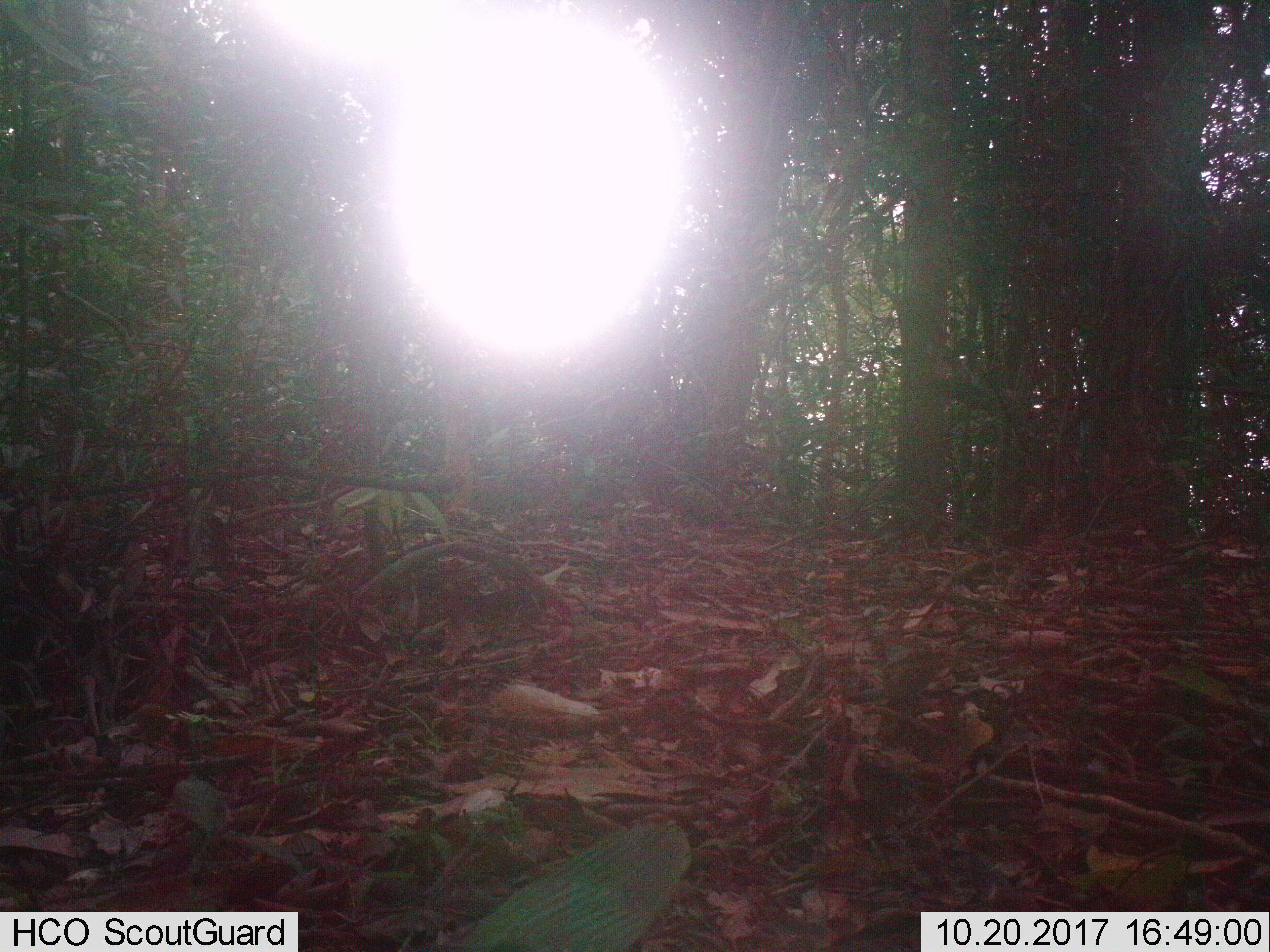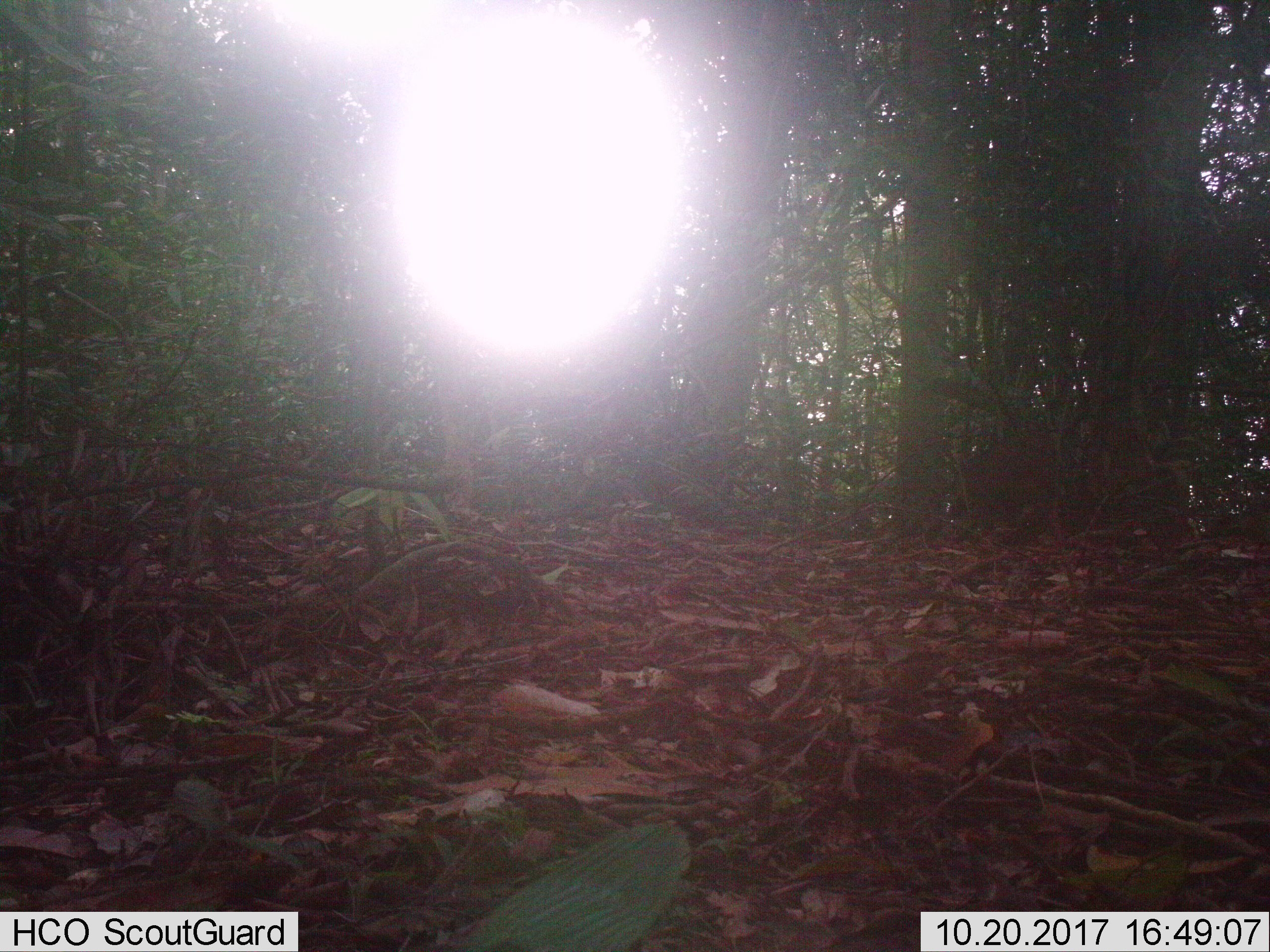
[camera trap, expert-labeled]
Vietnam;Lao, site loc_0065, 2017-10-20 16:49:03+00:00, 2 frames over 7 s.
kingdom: Animalia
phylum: Chordata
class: Mammalia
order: Artiodactyla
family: Suidae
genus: Sus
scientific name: Sus scrofa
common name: eurasian wild pig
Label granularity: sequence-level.